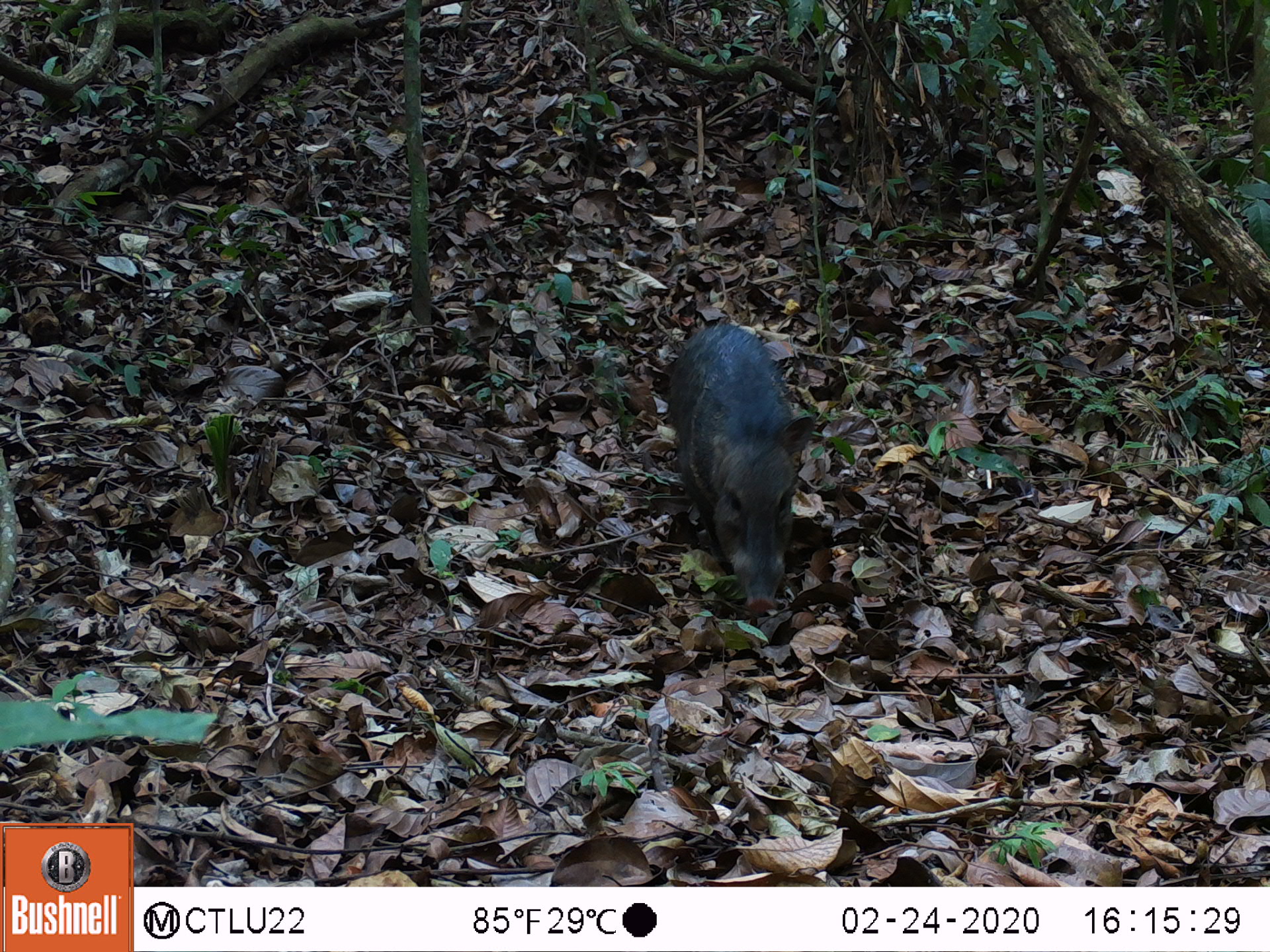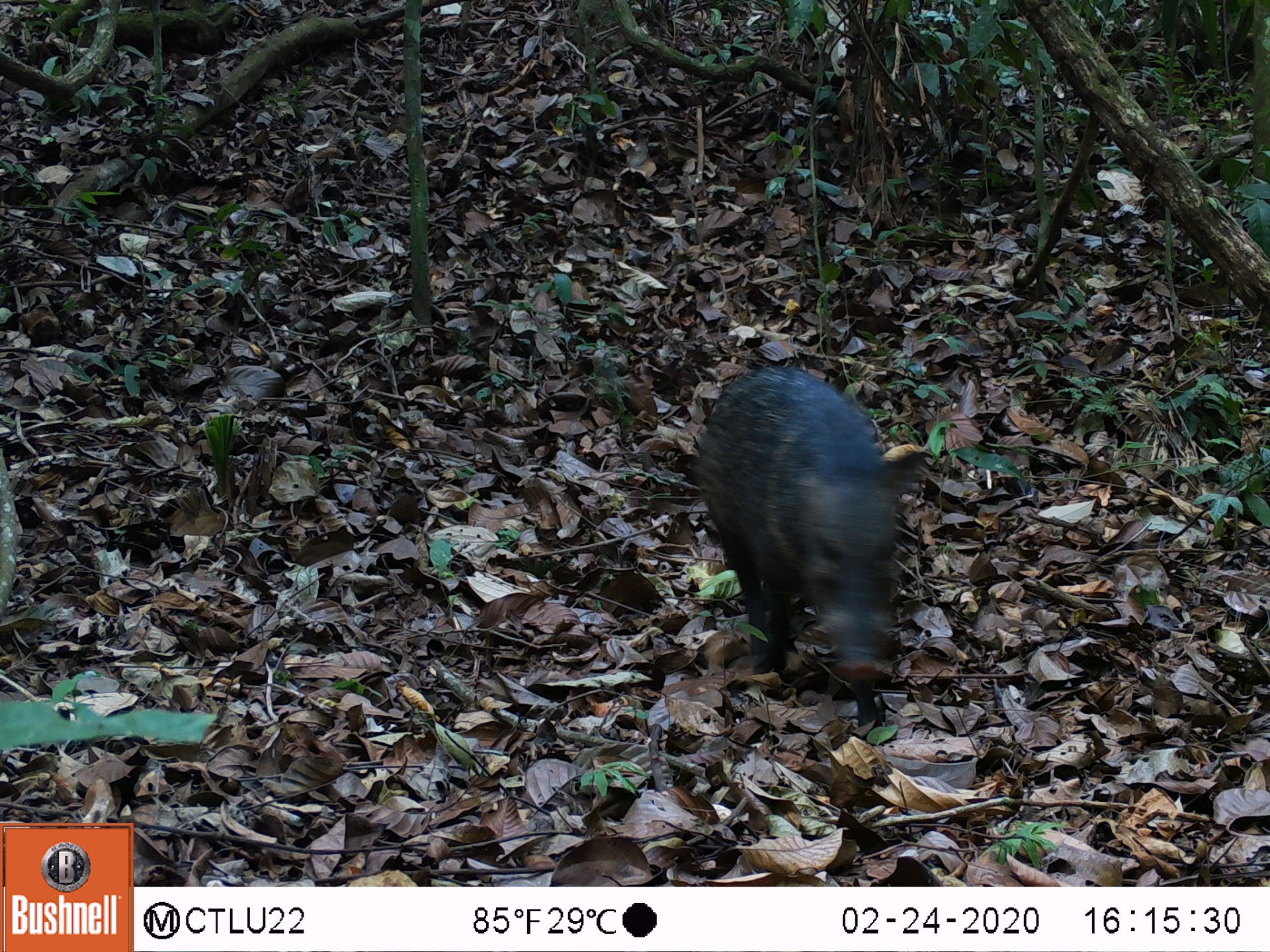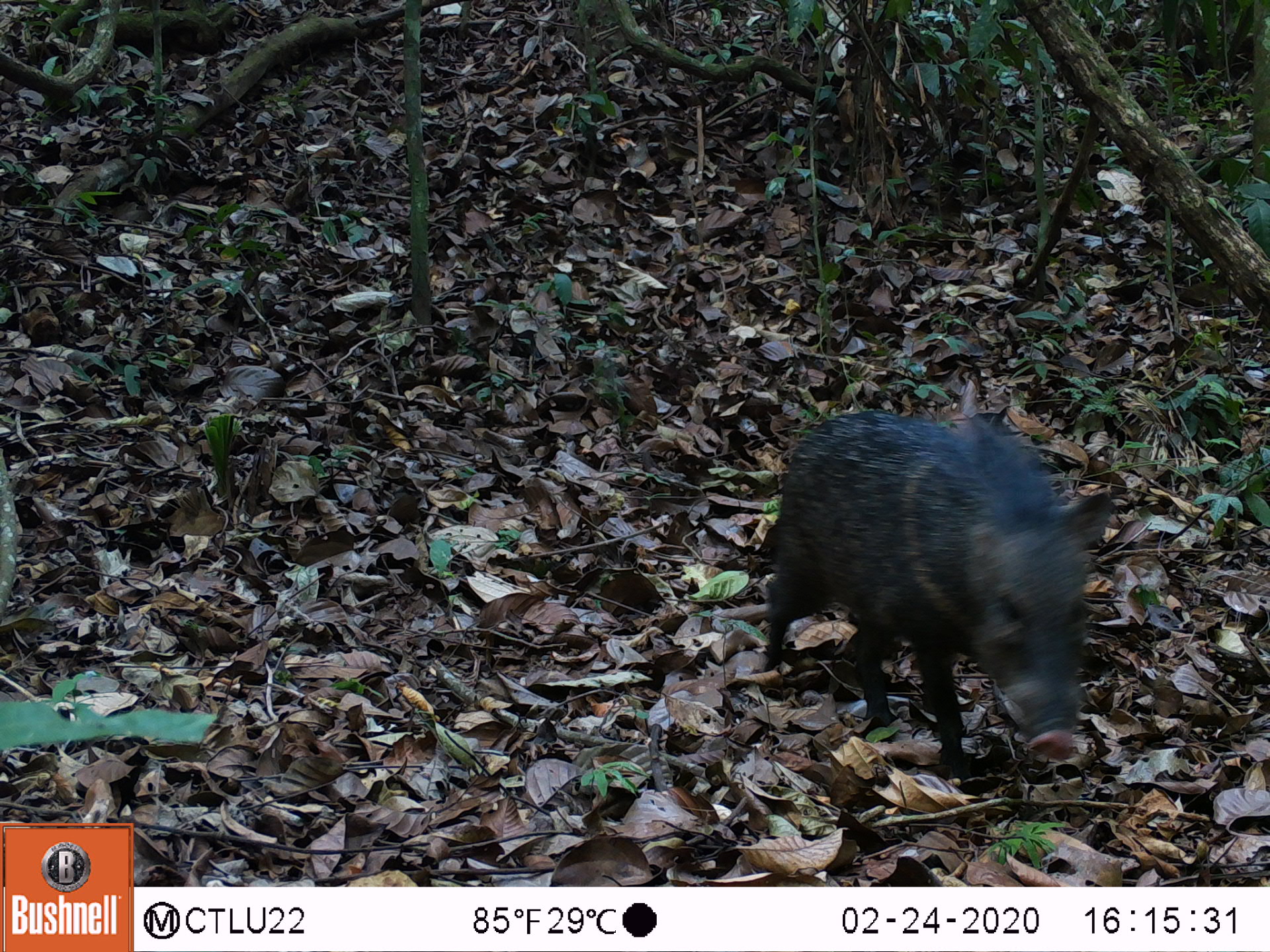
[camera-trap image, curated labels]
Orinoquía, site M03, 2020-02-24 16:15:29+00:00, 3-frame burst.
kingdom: Animalia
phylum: Chordata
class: Mammalia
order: Artiodactyla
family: Tayassuidae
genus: Pecari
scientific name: Pecari tajacu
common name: collared peccary